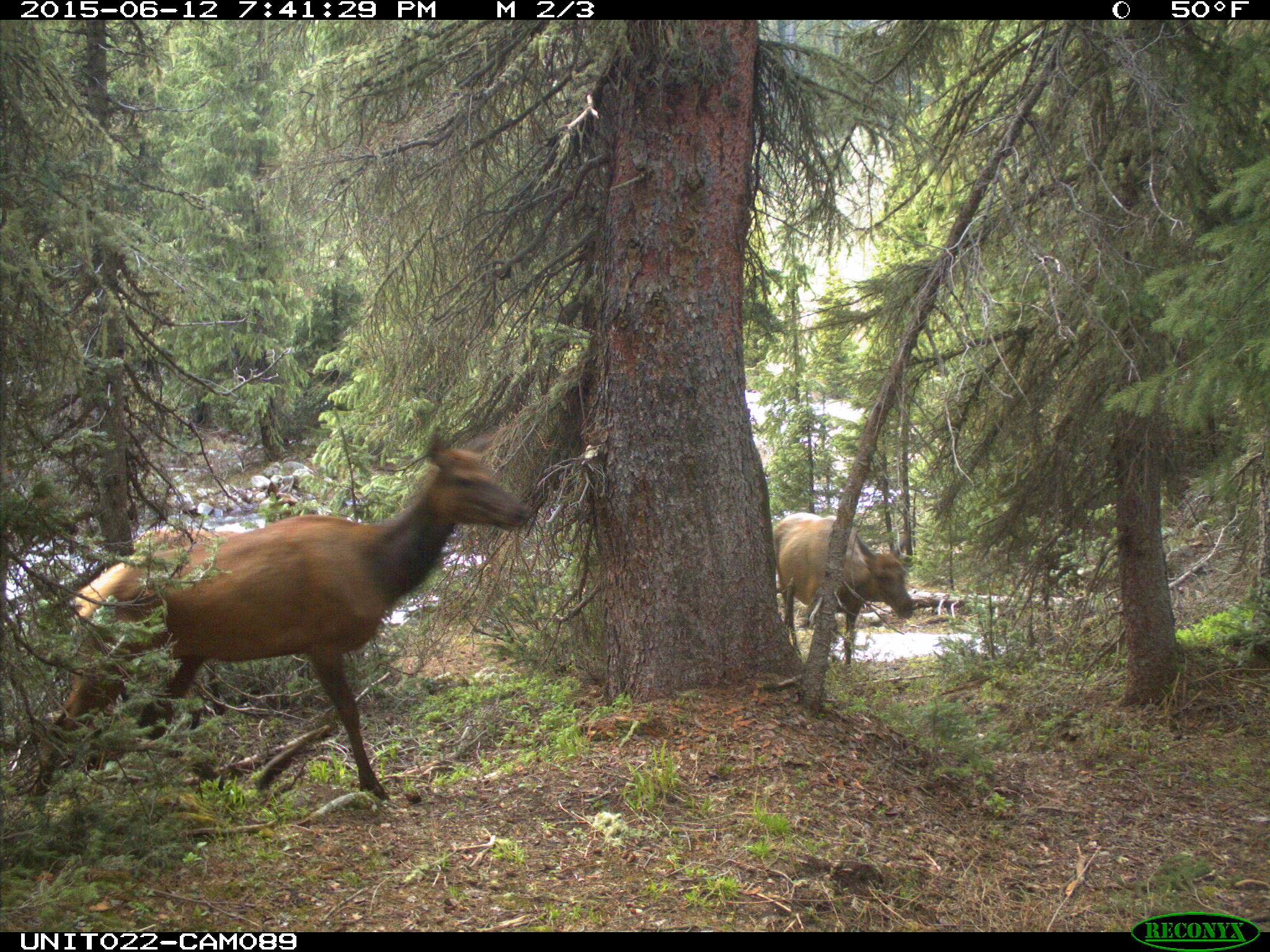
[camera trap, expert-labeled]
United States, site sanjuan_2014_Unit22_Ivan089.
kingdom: Animalia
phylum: Chordata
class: Mammalia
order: Artiodactyla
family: Cervidae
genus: Cervus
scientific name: Cervus elaphus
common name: red deer